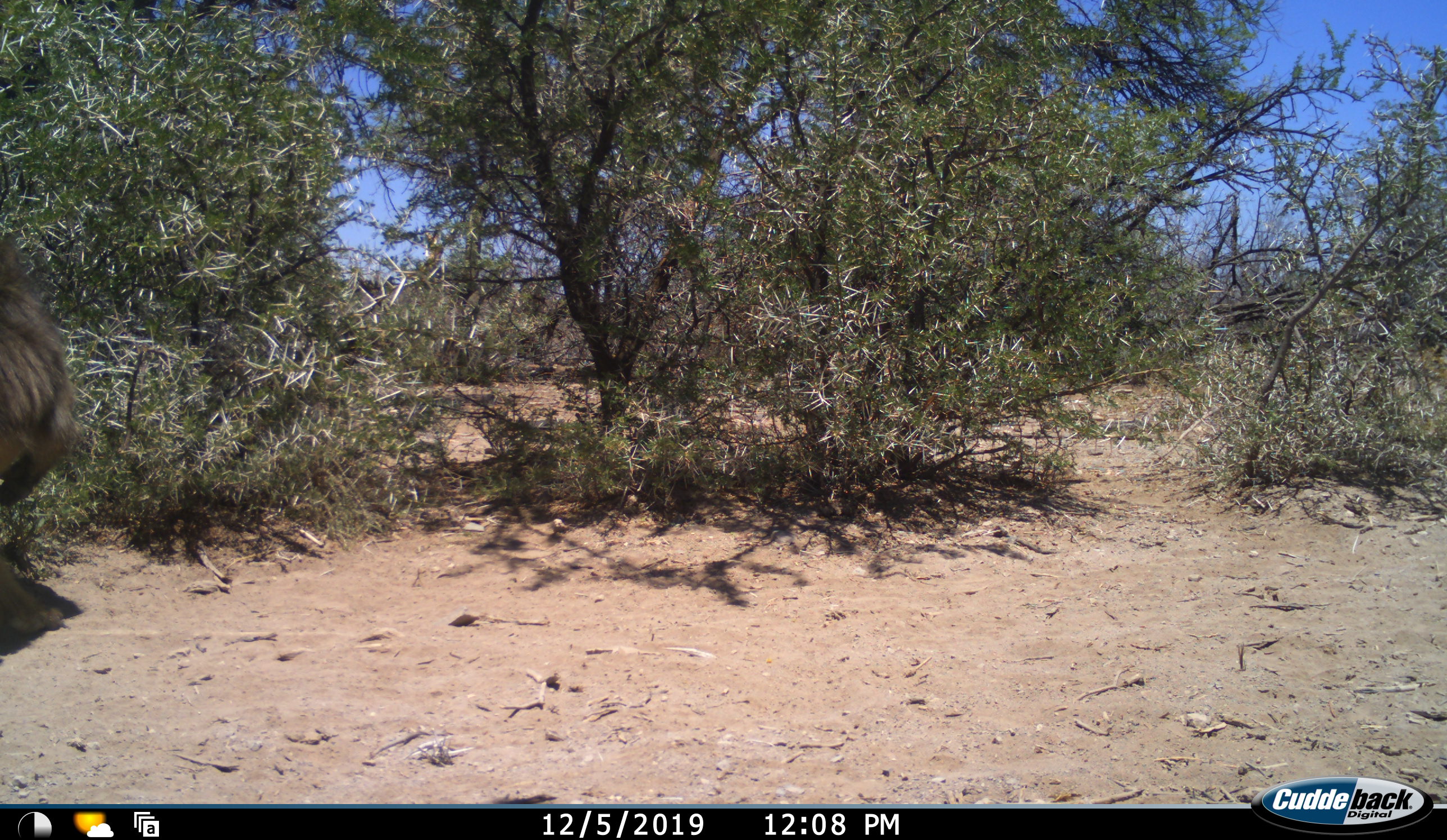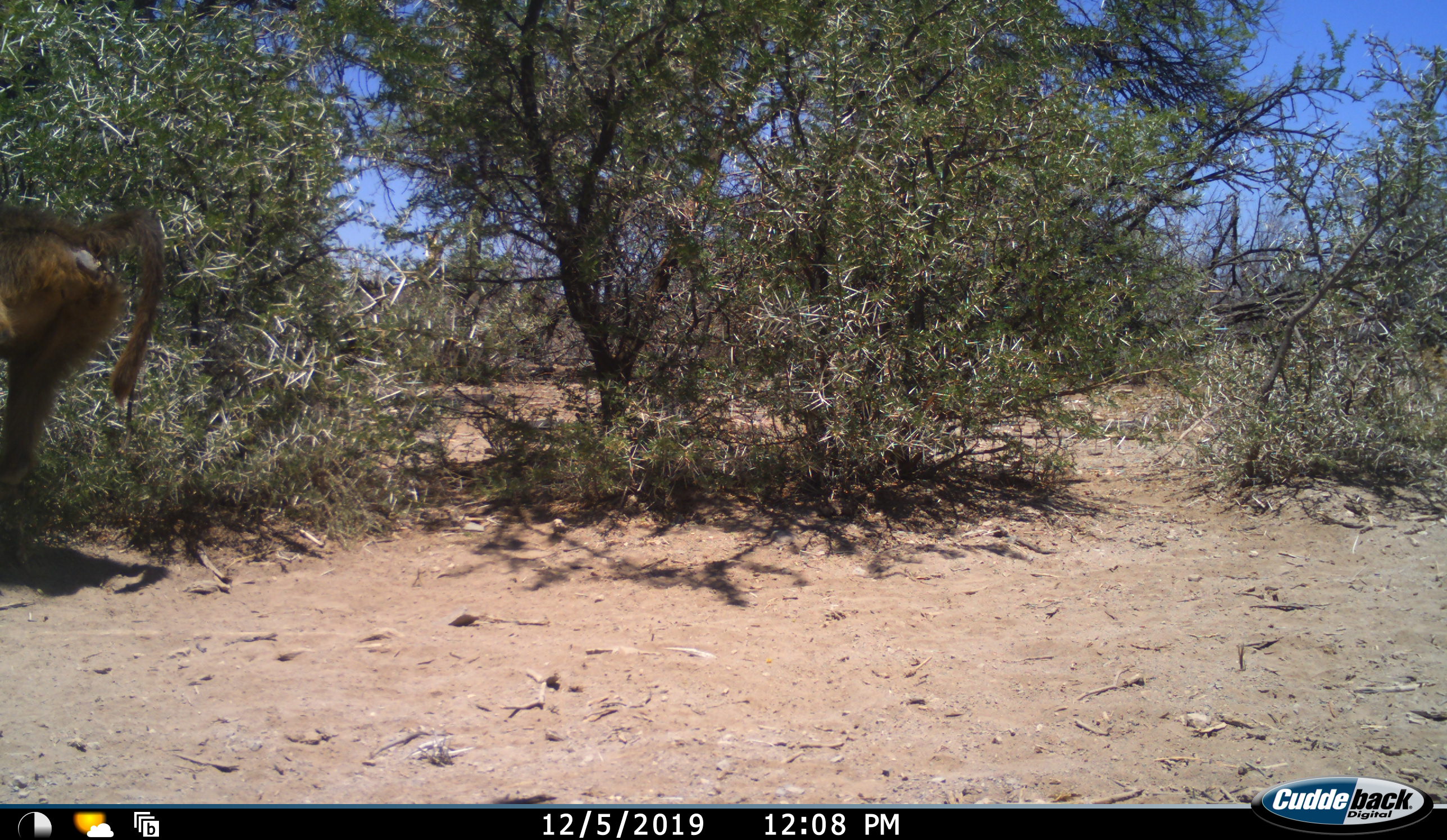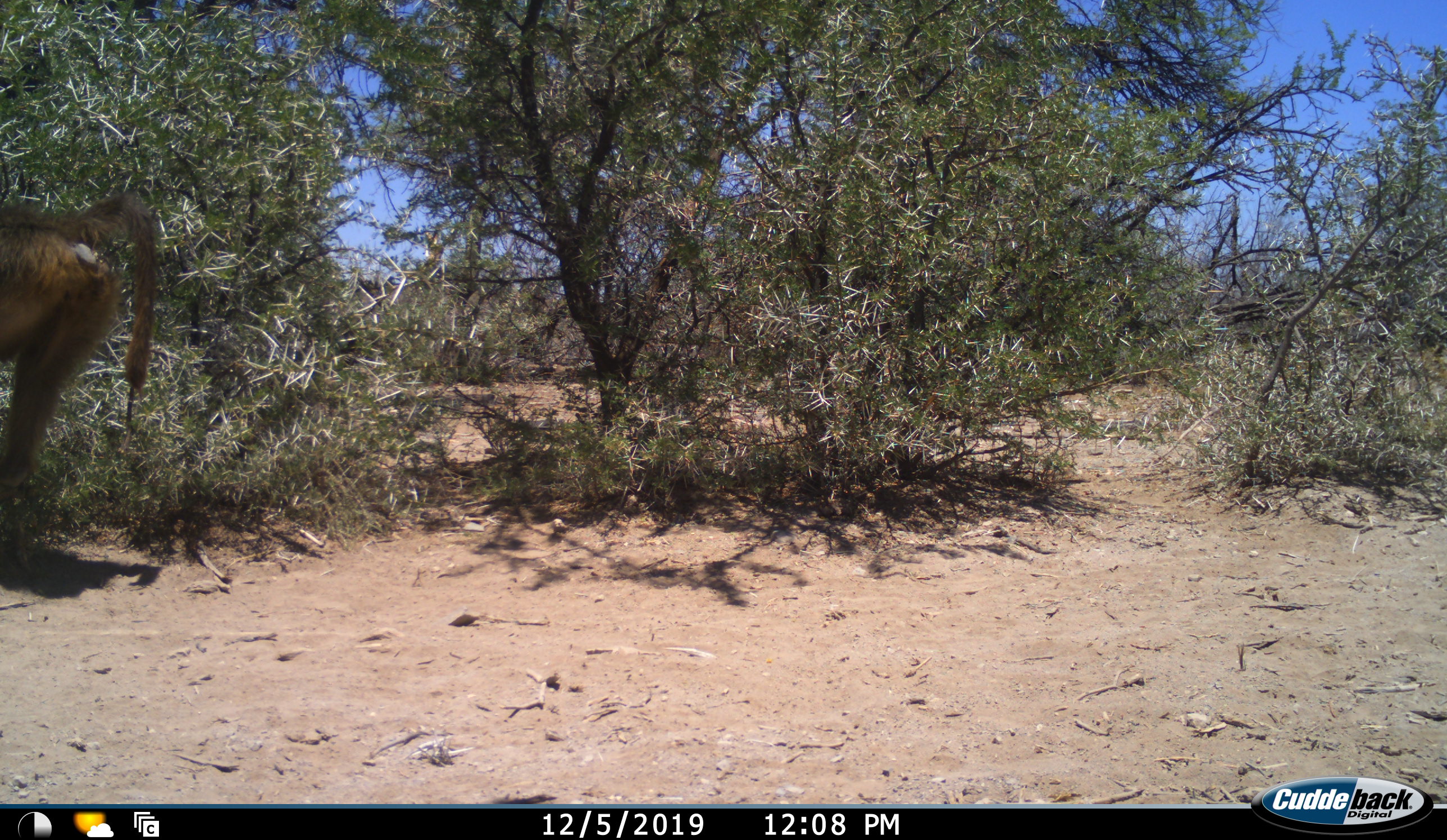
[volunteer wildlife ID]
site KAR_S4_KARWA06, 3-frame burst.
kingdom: Animalia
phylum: Chordata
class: Mammalia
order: Primates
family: Cercopithecidae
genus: Papio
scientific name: Papio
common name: baboon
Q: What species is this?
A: Baboon (Papio).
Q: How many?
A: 1.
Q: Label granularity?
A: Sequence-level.